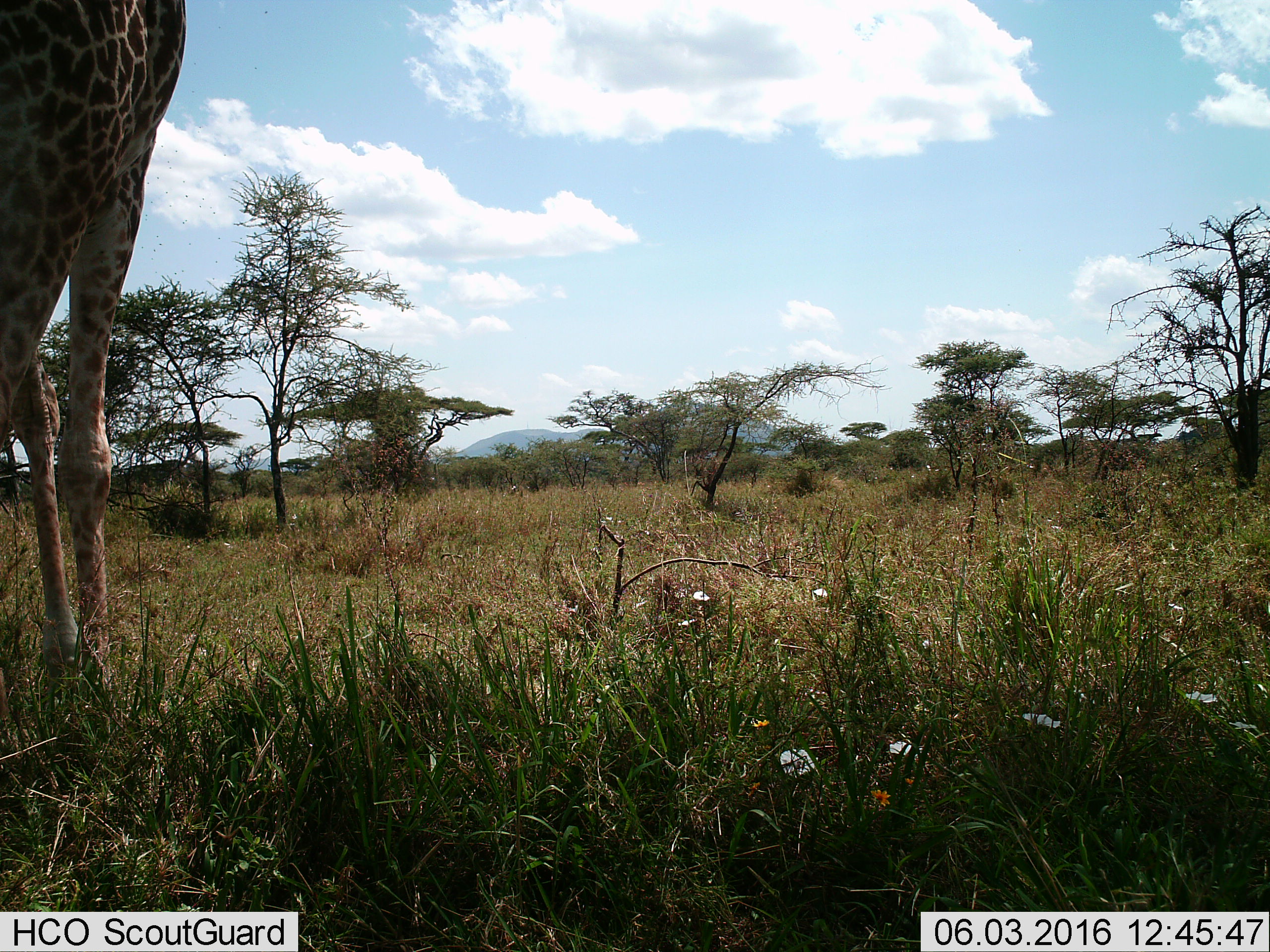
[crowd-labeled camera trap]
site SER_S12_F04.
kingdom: Animalia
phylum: Chordata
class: Mammalia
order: Artiodactyla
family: Giraffidae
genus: Giraffa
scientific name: Giraffa camelopardalis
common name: giraffe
Giraffe (Giraffa camelopardalis), count 1. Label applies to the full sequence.